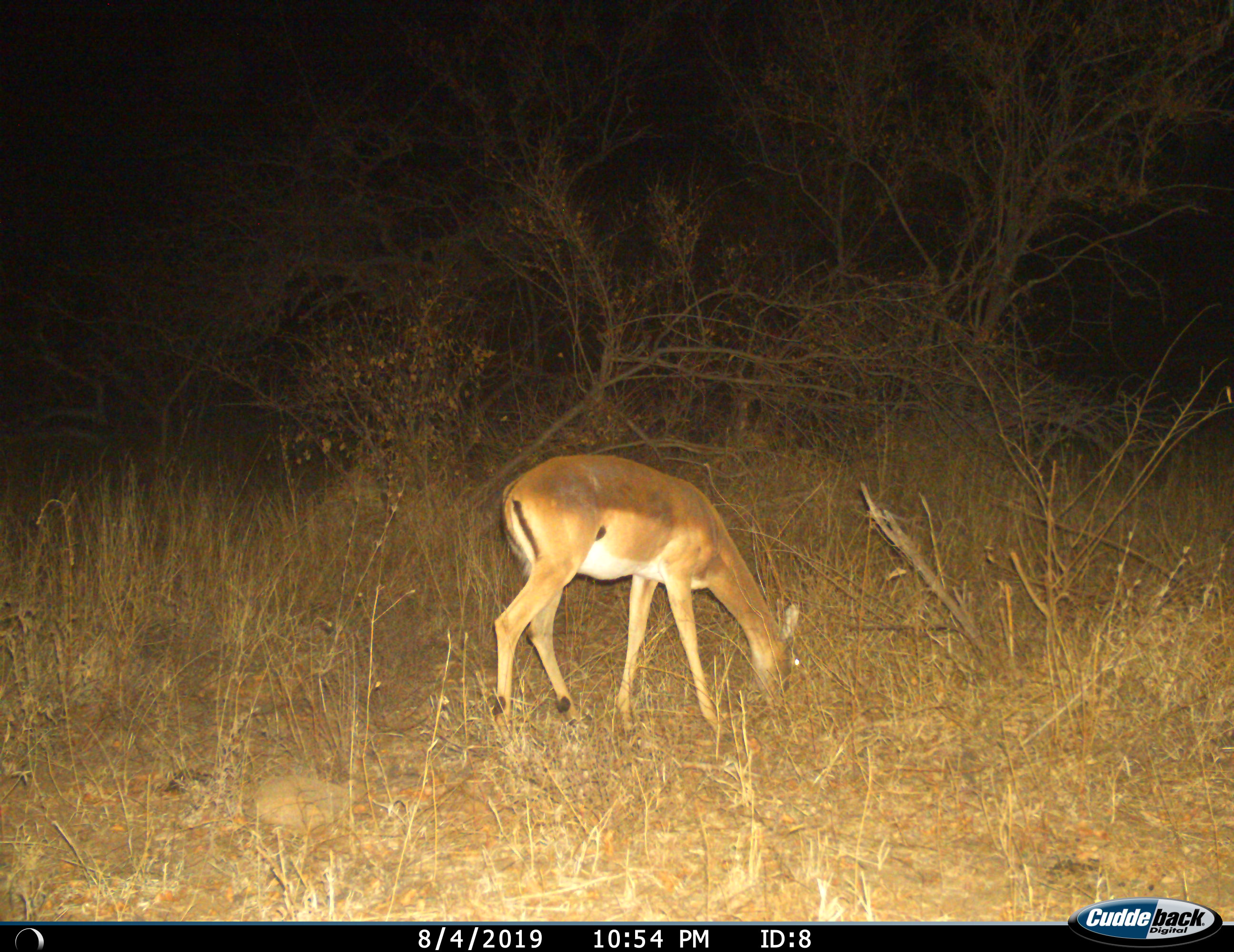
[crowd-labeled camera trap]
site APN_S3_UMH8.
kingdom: Animalia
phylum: Chordata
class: Mammalia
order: Artiodactyla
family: Bovidae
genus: Aepyceros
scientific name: Aepyceros melampus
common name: impala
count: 1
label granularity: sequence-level